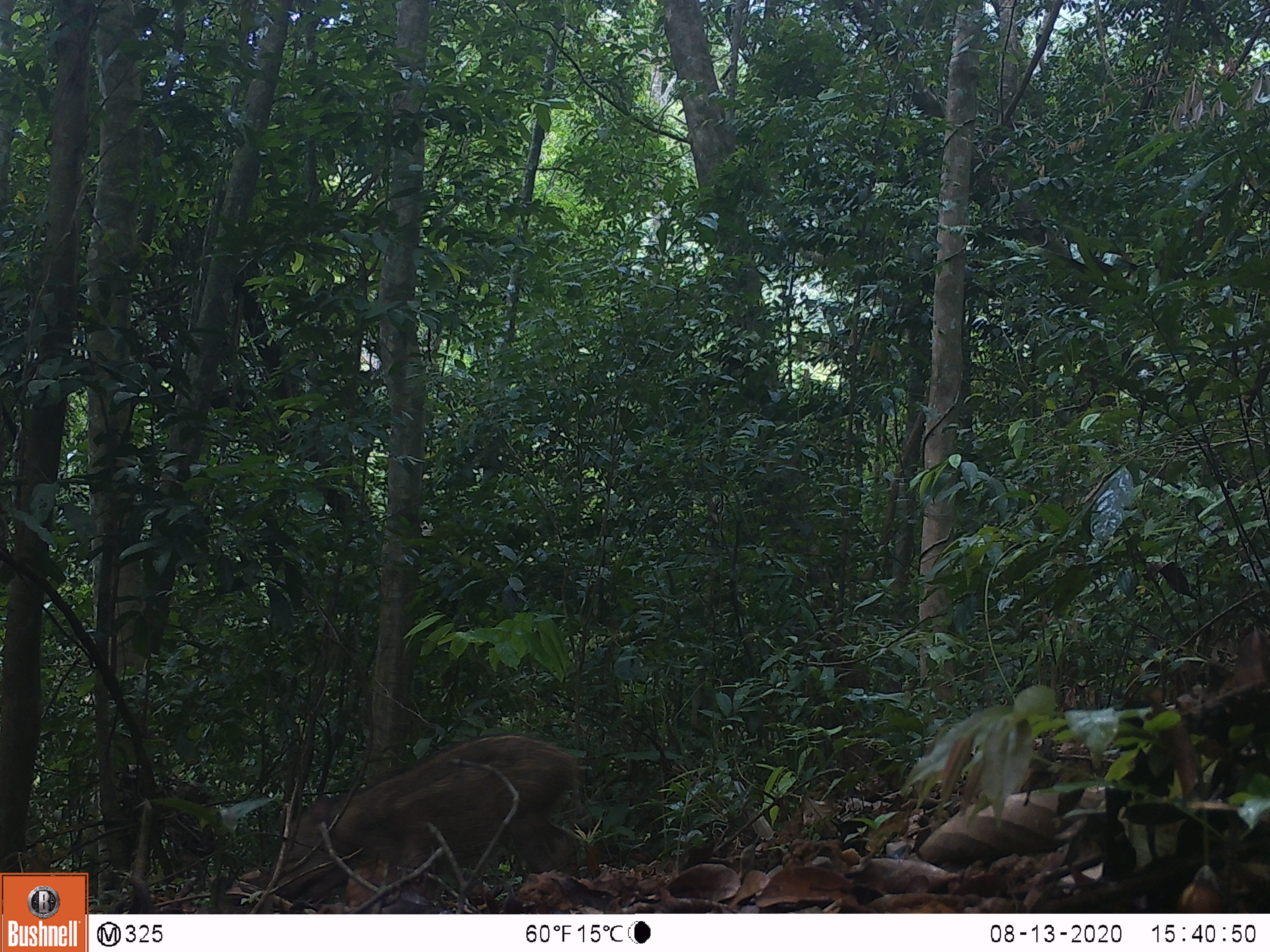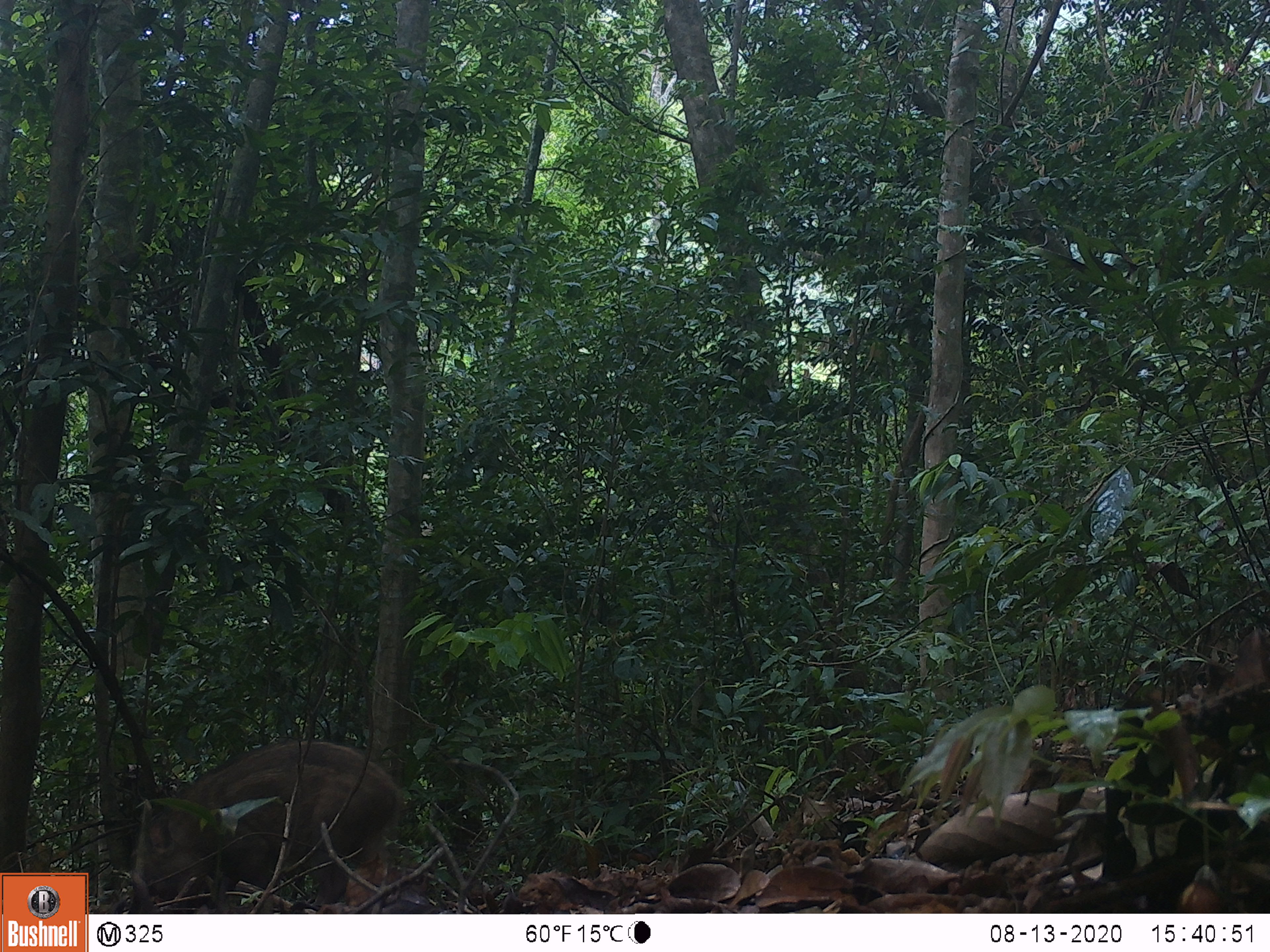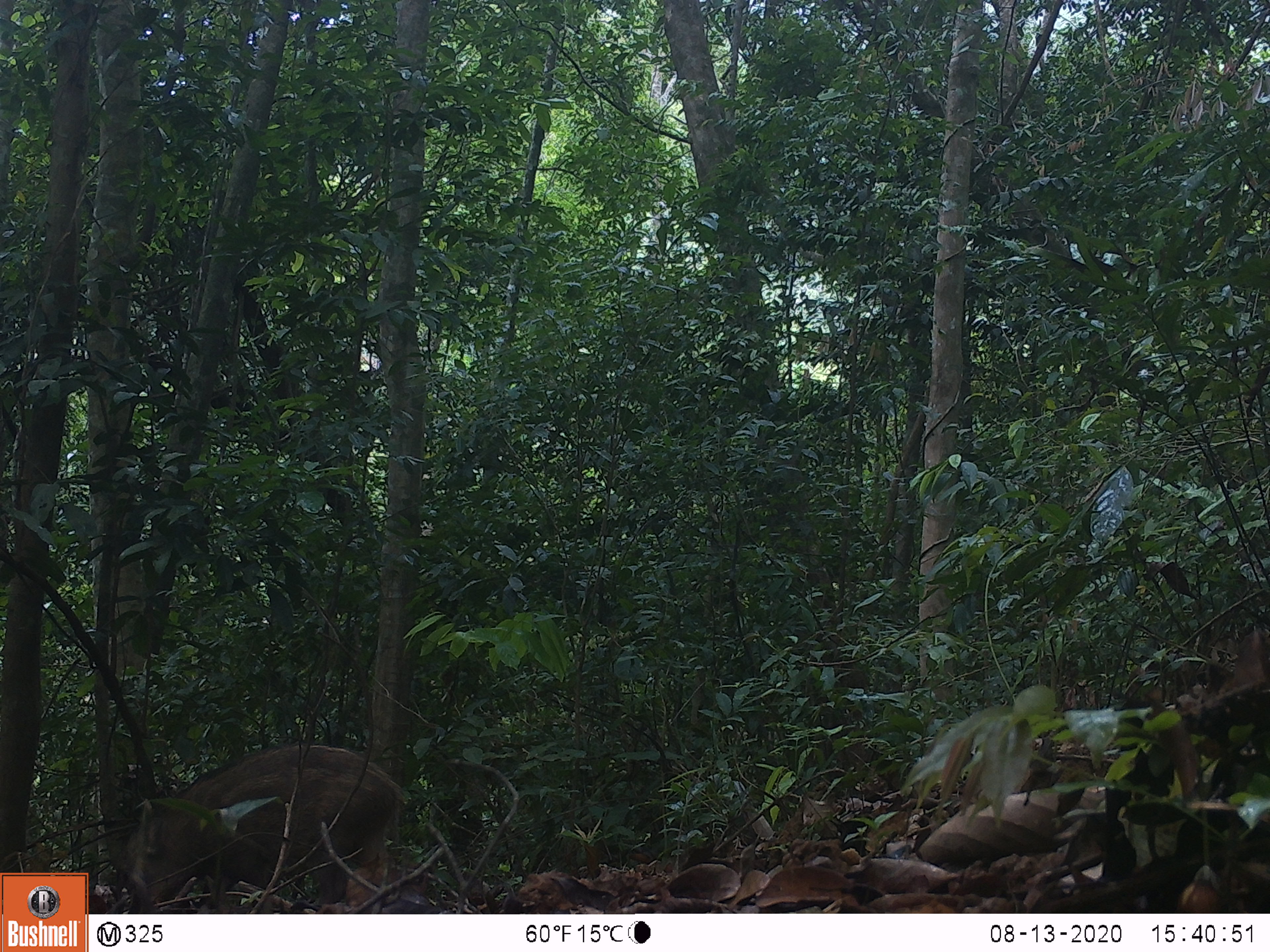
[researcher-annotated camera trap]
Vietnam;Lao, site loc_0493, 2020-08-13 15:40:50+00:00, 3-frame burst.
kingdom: Animalia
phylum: Chordata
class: Mammalia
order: Artiodactyla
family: Suidae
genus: Sus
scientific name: Sus scrofa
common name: eurasian wild pig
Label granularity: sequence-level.